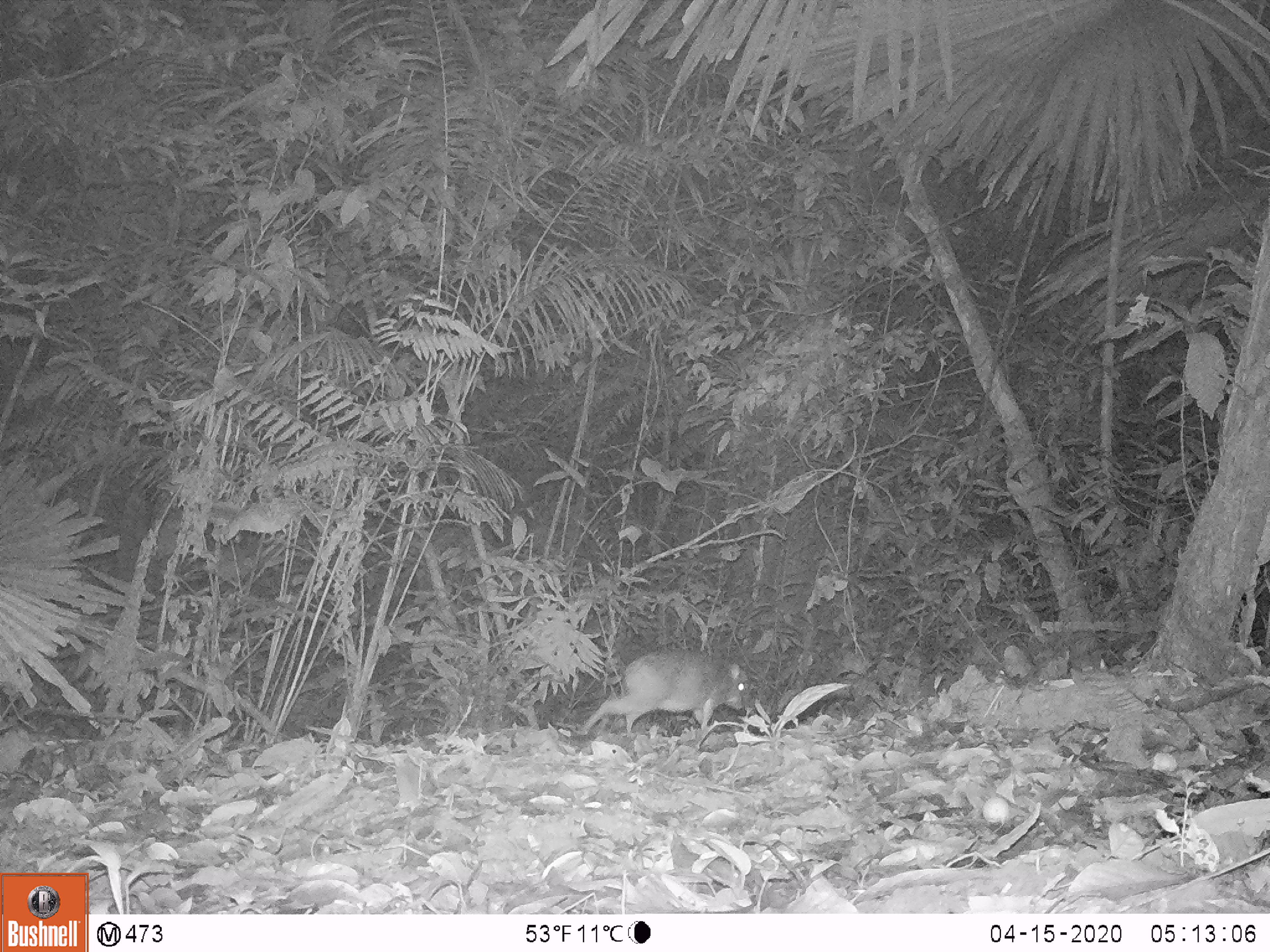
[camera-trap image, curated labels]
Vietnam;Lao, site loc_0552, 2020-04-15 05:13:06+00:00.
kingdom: Animalia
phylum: Chordata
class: Mammalia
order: Artiodactyla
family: Tragulidae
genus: Moschiola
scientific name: Moschiola meminna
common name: chevrotain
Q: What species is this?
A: Chevrotain (Moschiola meminna).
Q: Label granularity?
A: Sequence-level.